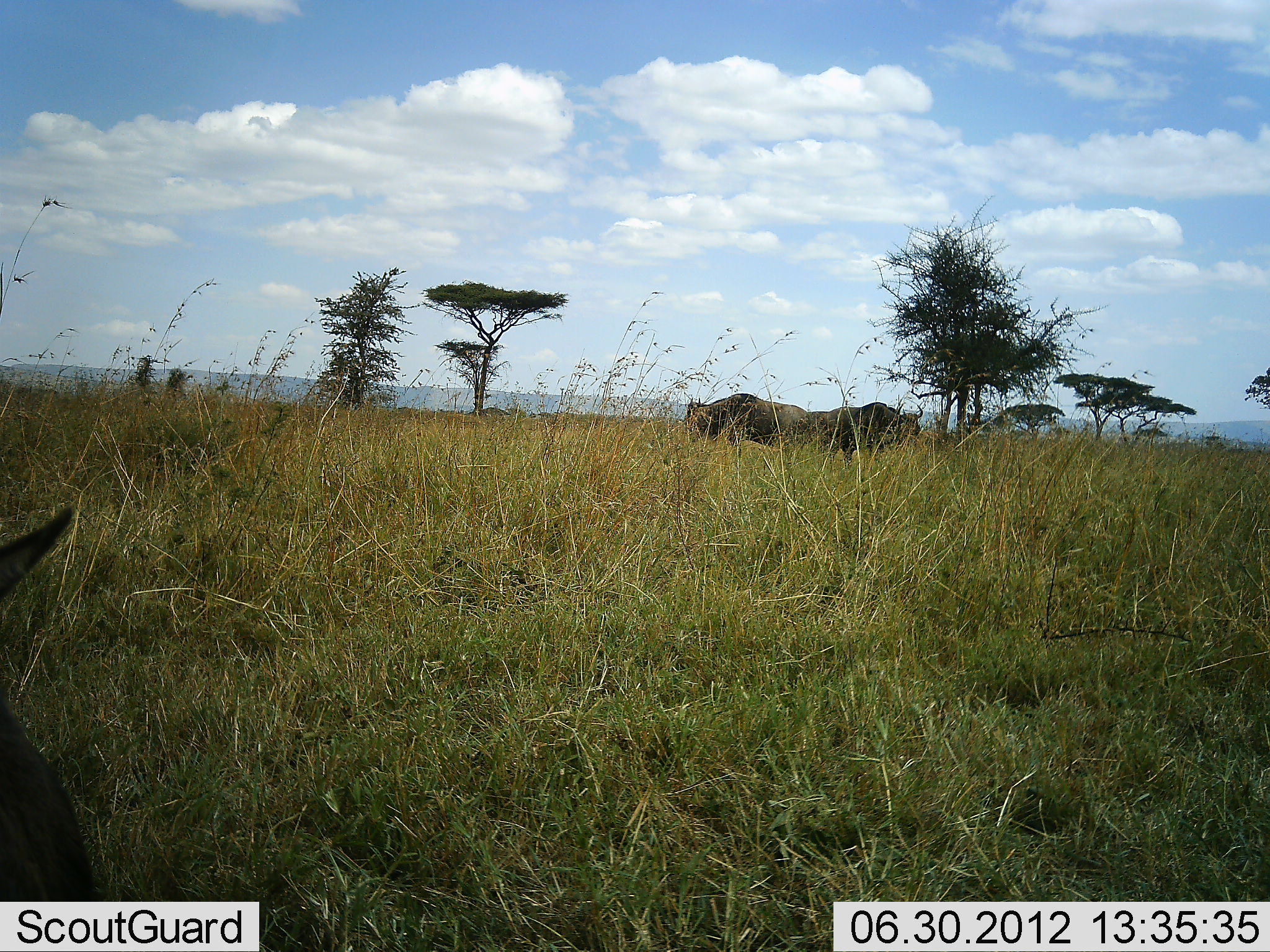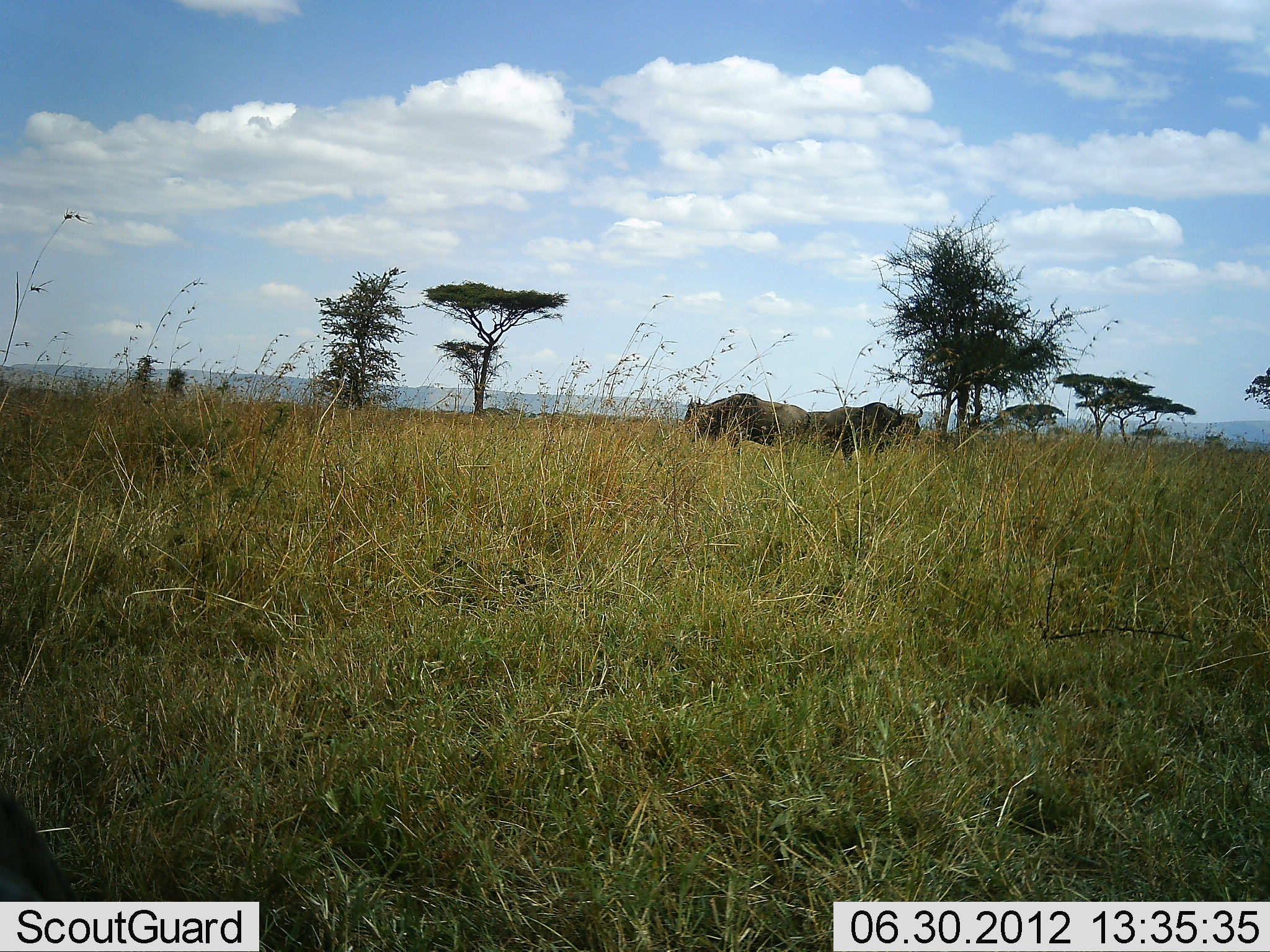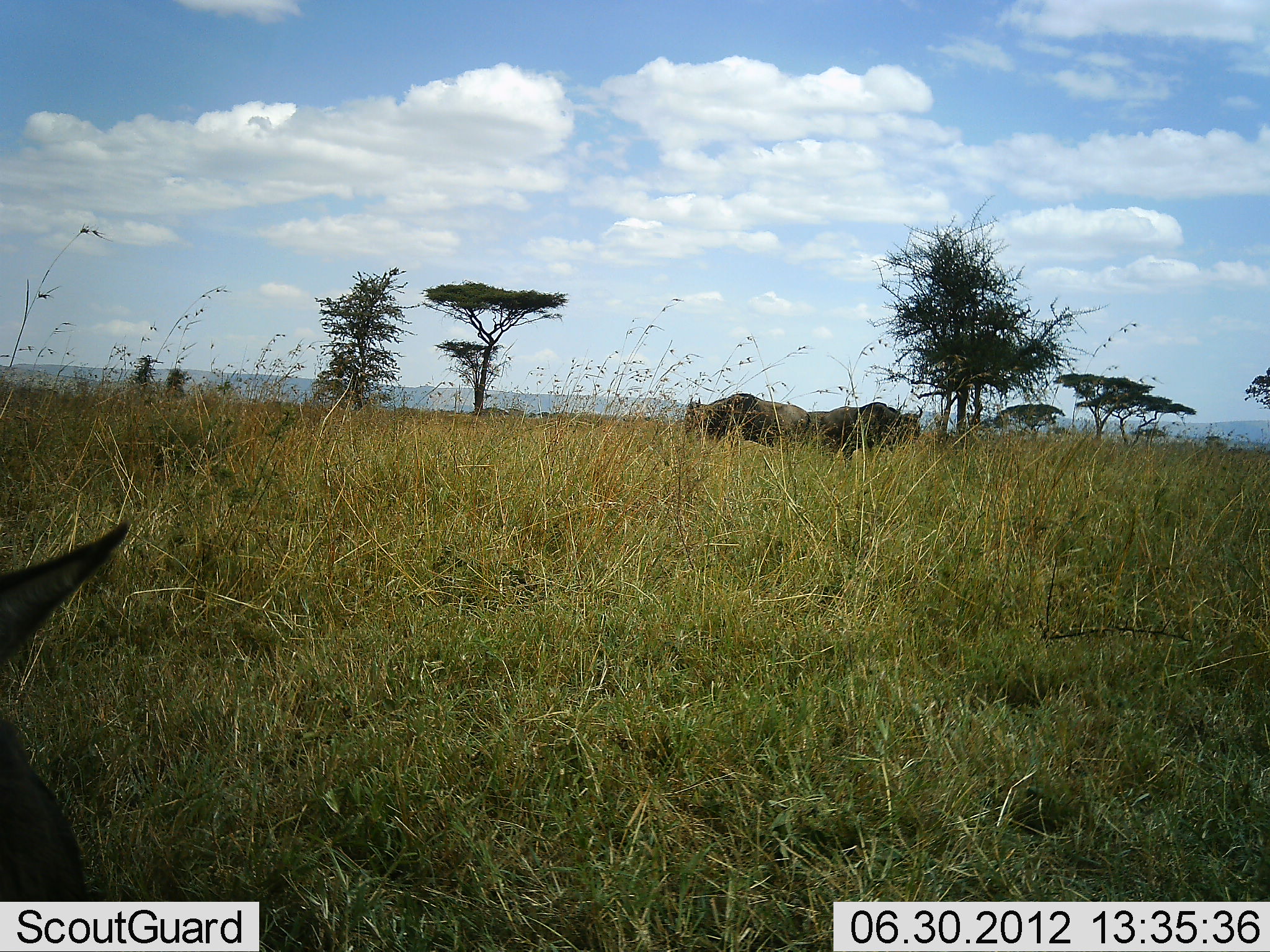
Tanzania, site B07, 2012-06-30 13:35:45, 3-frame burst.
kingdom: Animalia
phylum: Chordata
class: Mammalia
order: Artiodactyla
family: Bovidae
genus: Connochaetes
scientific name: Connochaetes taurinus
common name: blue wildebeest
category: wildebeest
Wildebeest (blue wildebeest) (Connochaetes taurinus), count 3. Behavior (volunteer vote fractions): standing 100%, resting 10%, moving 10%, interacting 0%. Young present (vote fraction): 0%. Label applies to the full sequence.